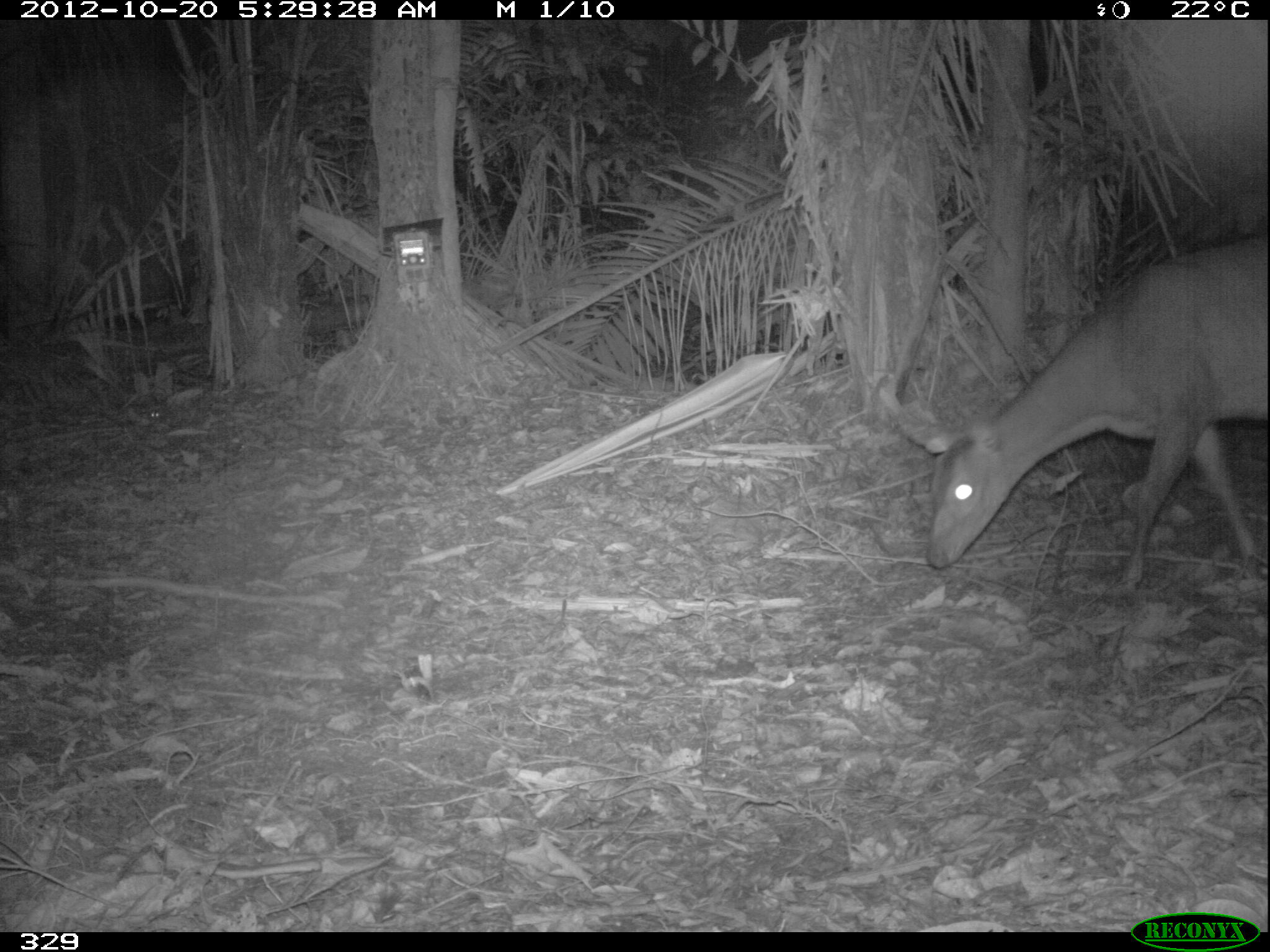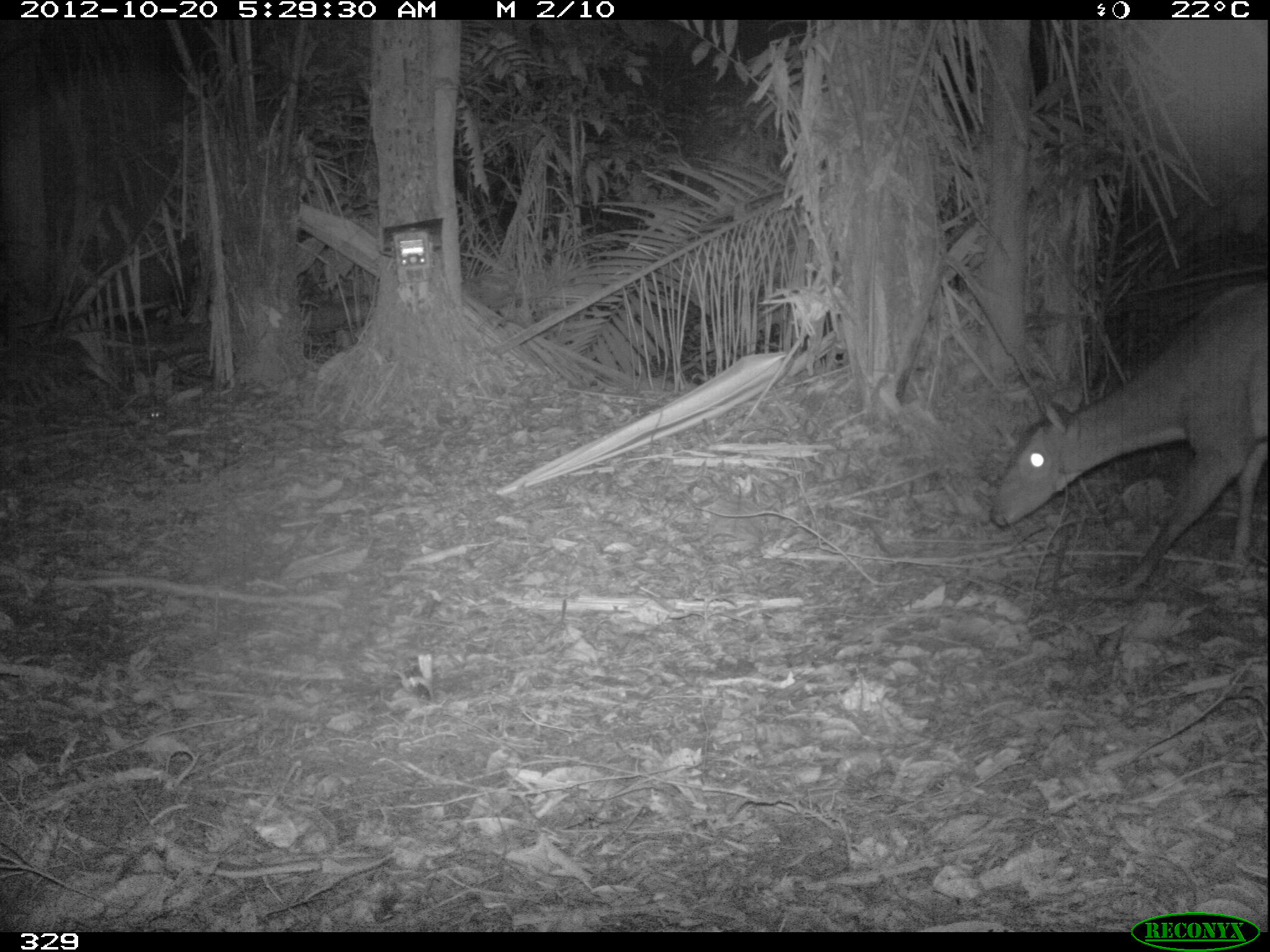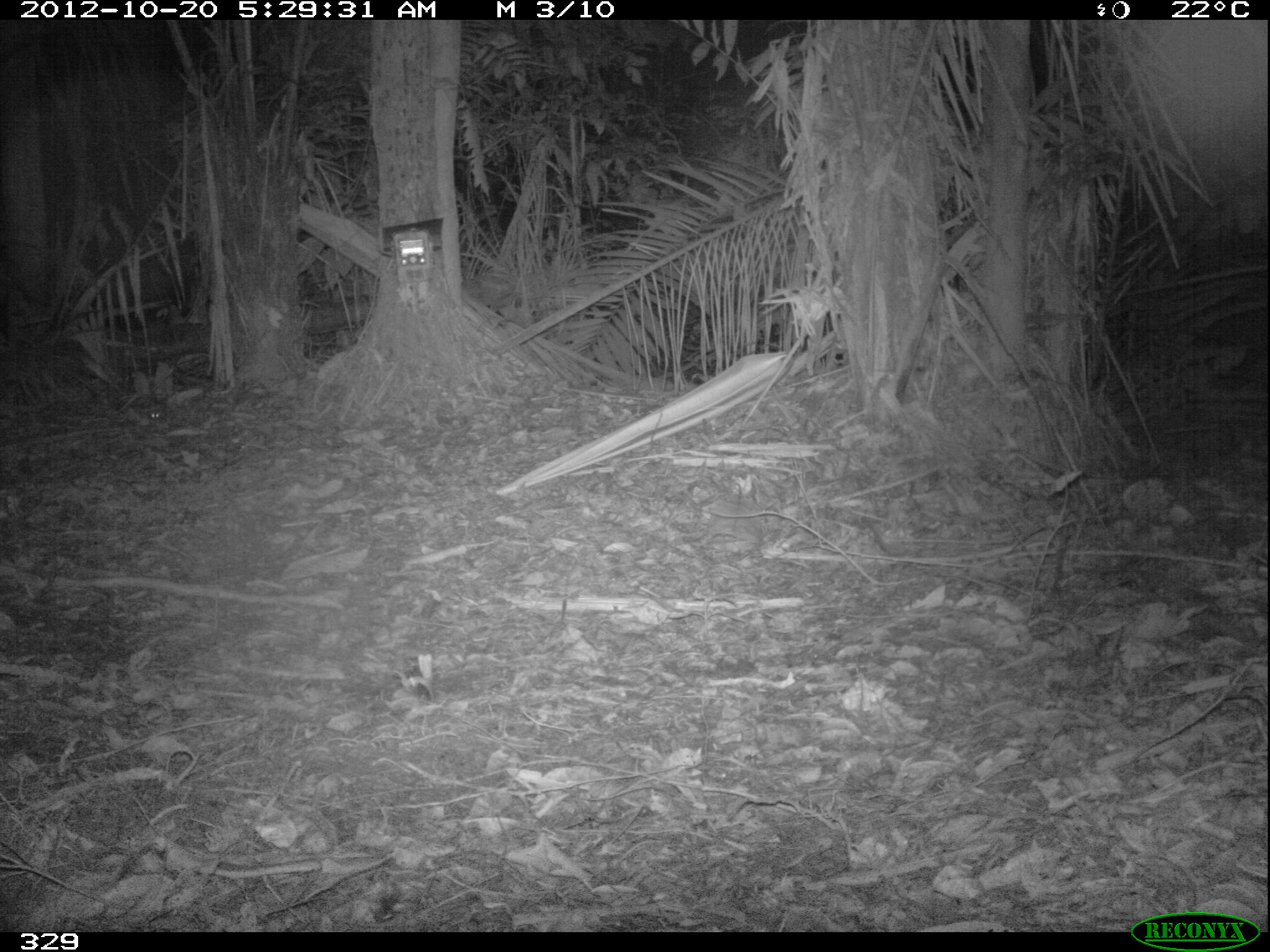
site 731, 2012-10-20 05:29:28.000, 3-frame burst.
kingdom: Animalia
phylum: Chordata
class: Mammalia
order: Artiodactyla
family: Cervidae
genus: Mazama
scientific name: Mazama americana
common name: red brocket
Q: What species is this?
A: Mazama americana (red brocket).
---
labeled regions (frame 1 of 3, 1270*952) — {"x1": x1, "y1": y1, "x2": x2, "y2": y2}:
mazama americana: {"x1": 926, "y1": 235, "x2": 1268, "y2": 585}; {"x1": 146, "y1": 401, "x2": 165, "y2": 426}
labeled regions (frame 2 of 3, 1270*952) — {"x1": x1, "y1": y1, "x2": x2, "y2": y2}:
mazama americana: {"x1": 989, "y1": 280, "x2": 1269, "y2": 600}